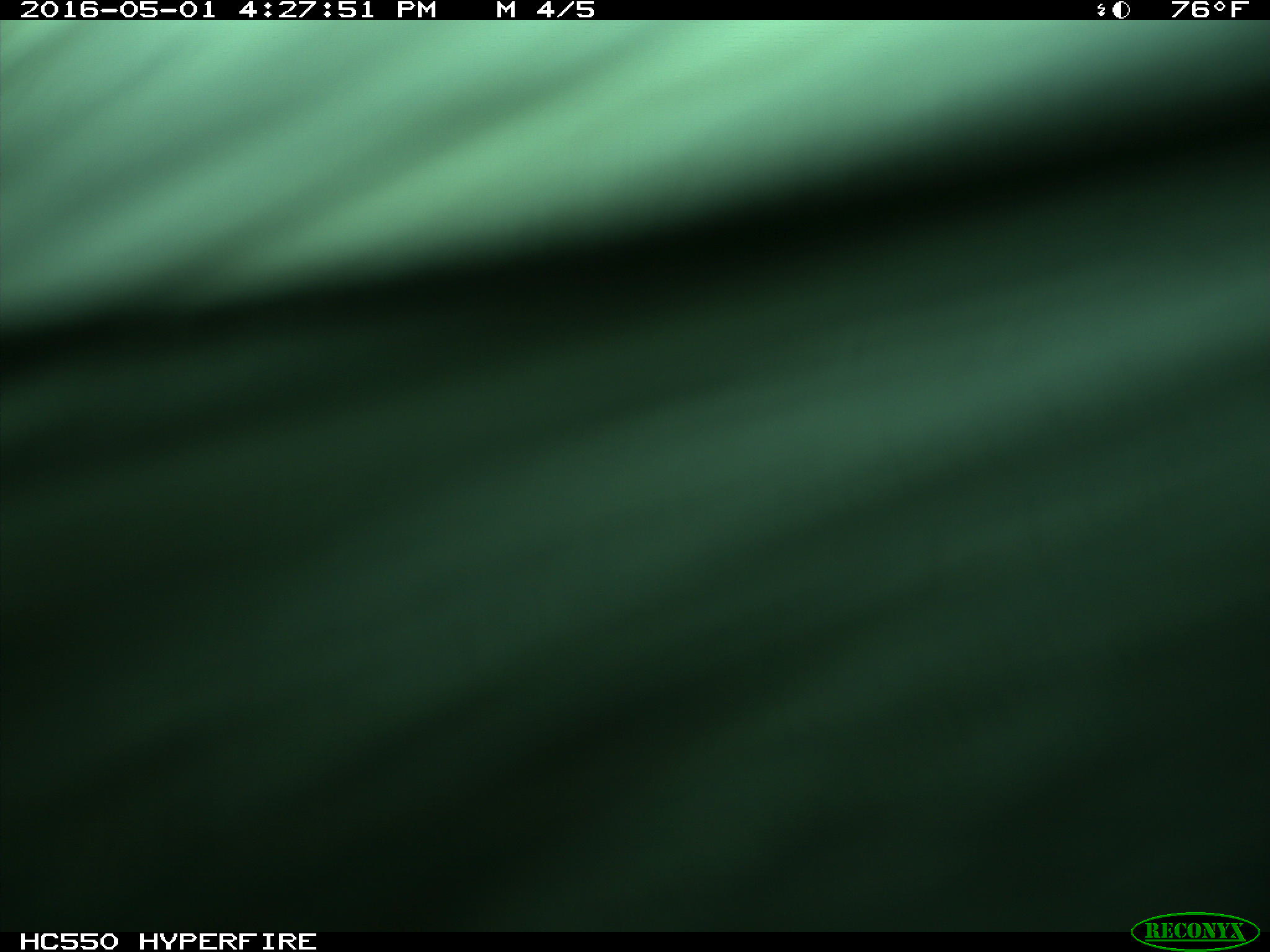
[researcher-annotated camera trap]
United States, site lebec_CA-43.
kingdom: Animalia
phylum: Chordata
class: Mammalia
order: Artiodactyla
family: Bovidae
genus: Bos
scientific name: Bos taurus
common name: domestic cow